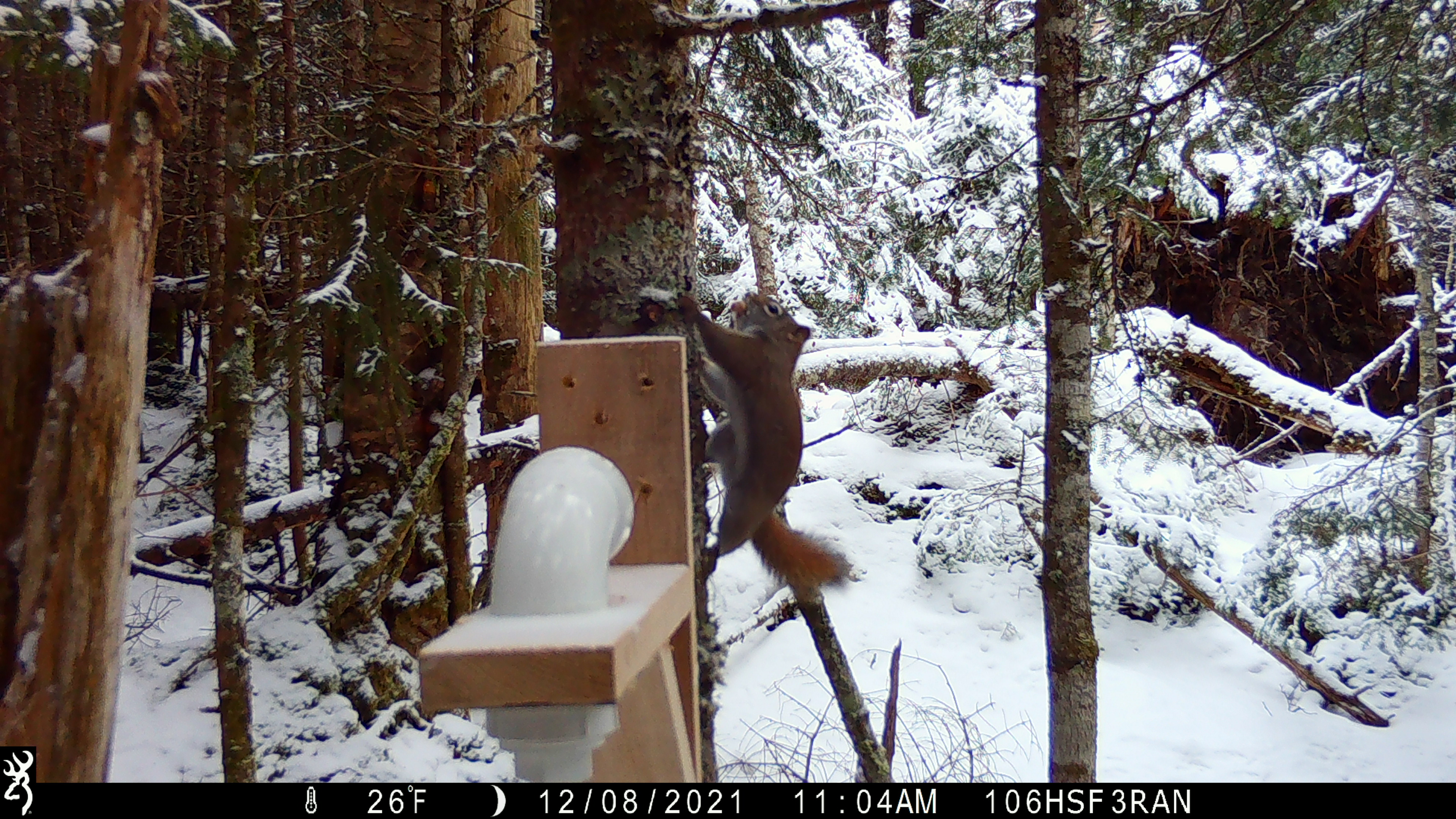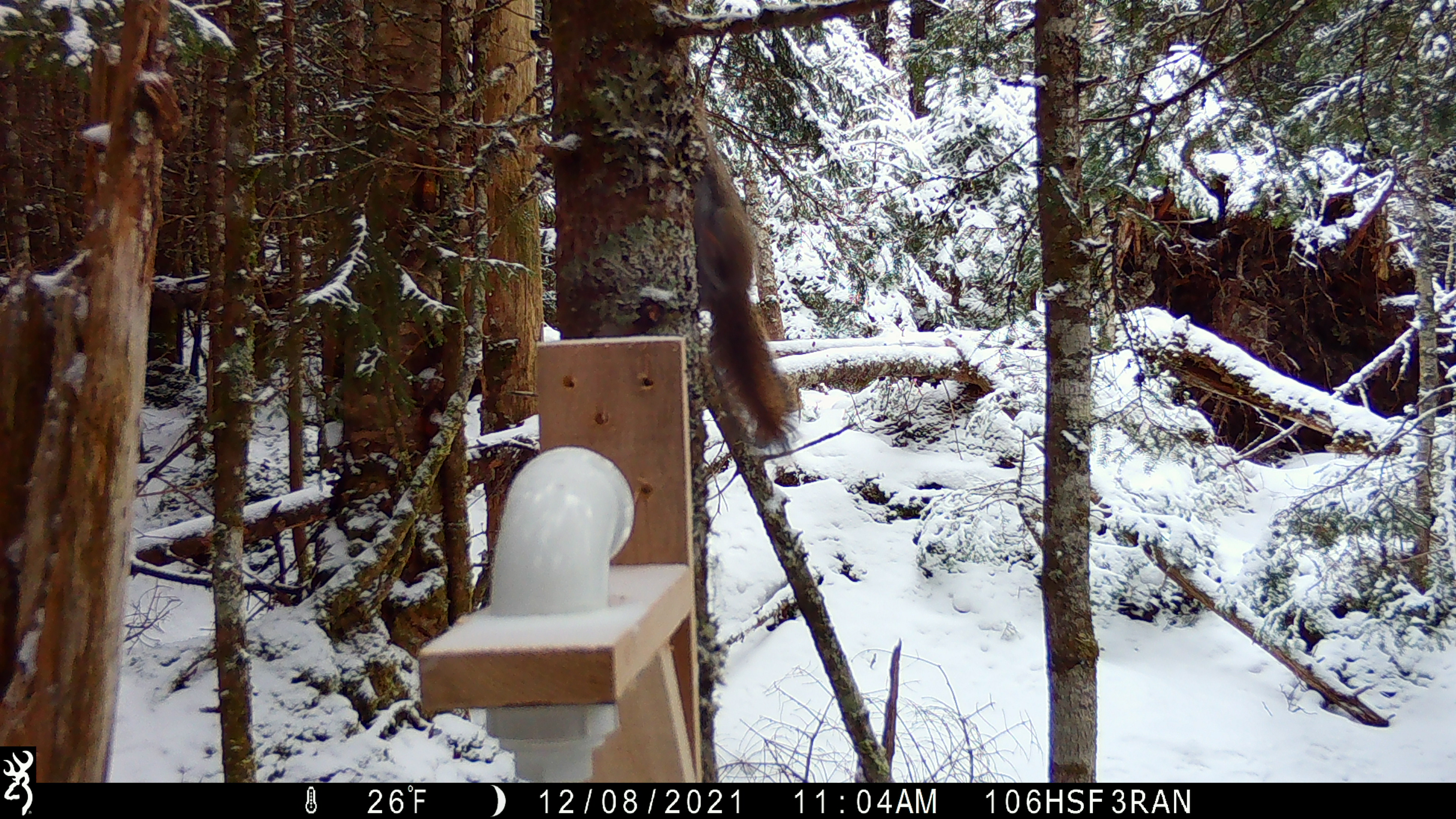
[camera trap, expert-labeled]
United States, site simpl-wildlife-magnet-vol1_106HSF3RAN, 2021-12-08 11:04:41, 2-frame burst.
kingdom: Animalia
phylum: Chordata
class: Mammalia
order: Rodentia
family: Sciuridae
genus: Tamiasciurus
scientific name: Tamiasciurus hudsonicus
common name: red squirrel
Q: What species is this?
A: Red squirrel (Tamiasciurus hudsonicus).